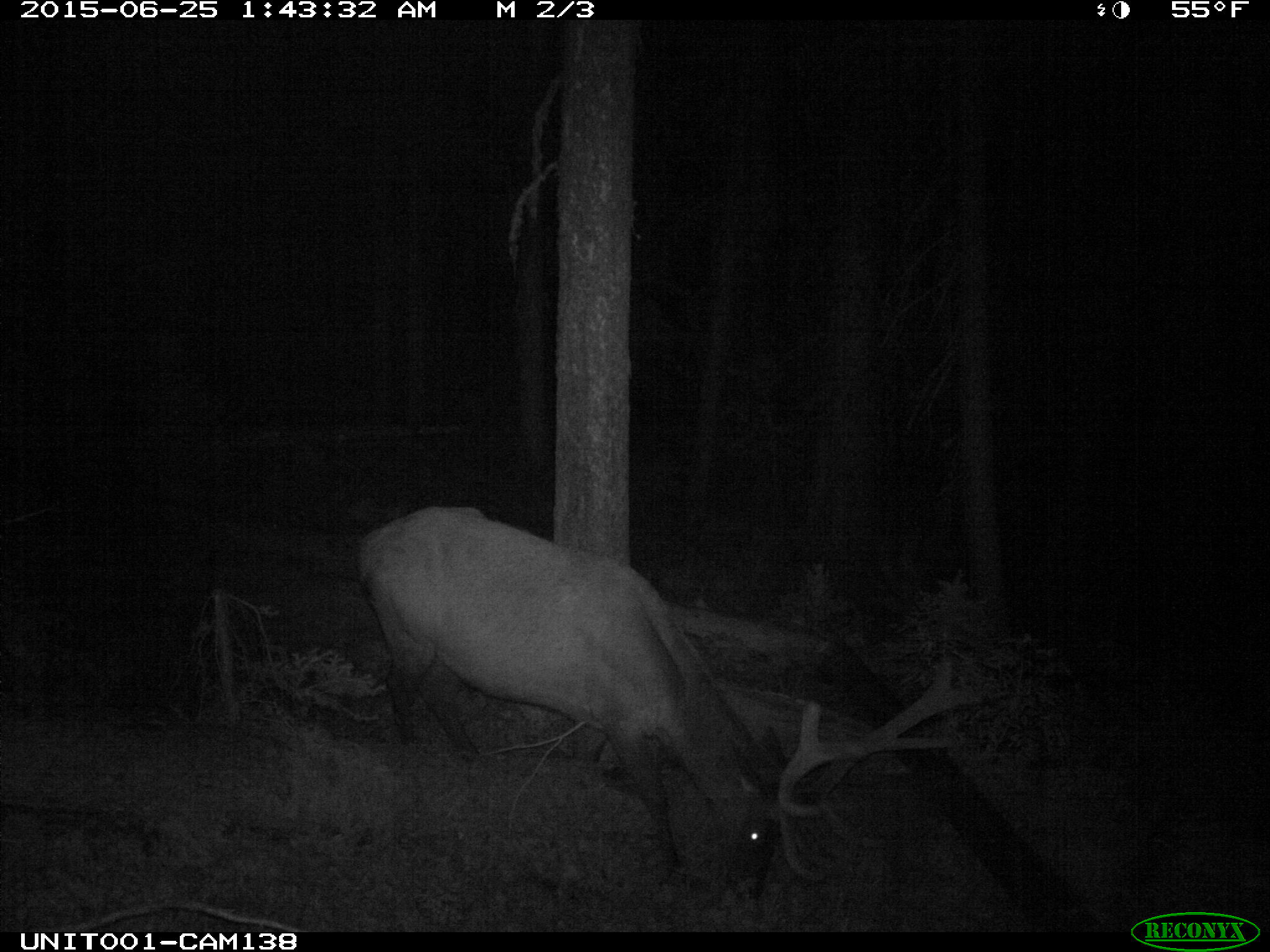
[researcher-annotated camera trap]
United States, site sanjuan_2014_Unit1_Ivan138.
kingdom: Animalia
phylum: Chordata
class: Mammalia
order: Artiodactyla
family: Cervidae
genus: Cervus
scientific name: Cervus elaphus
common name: red deer